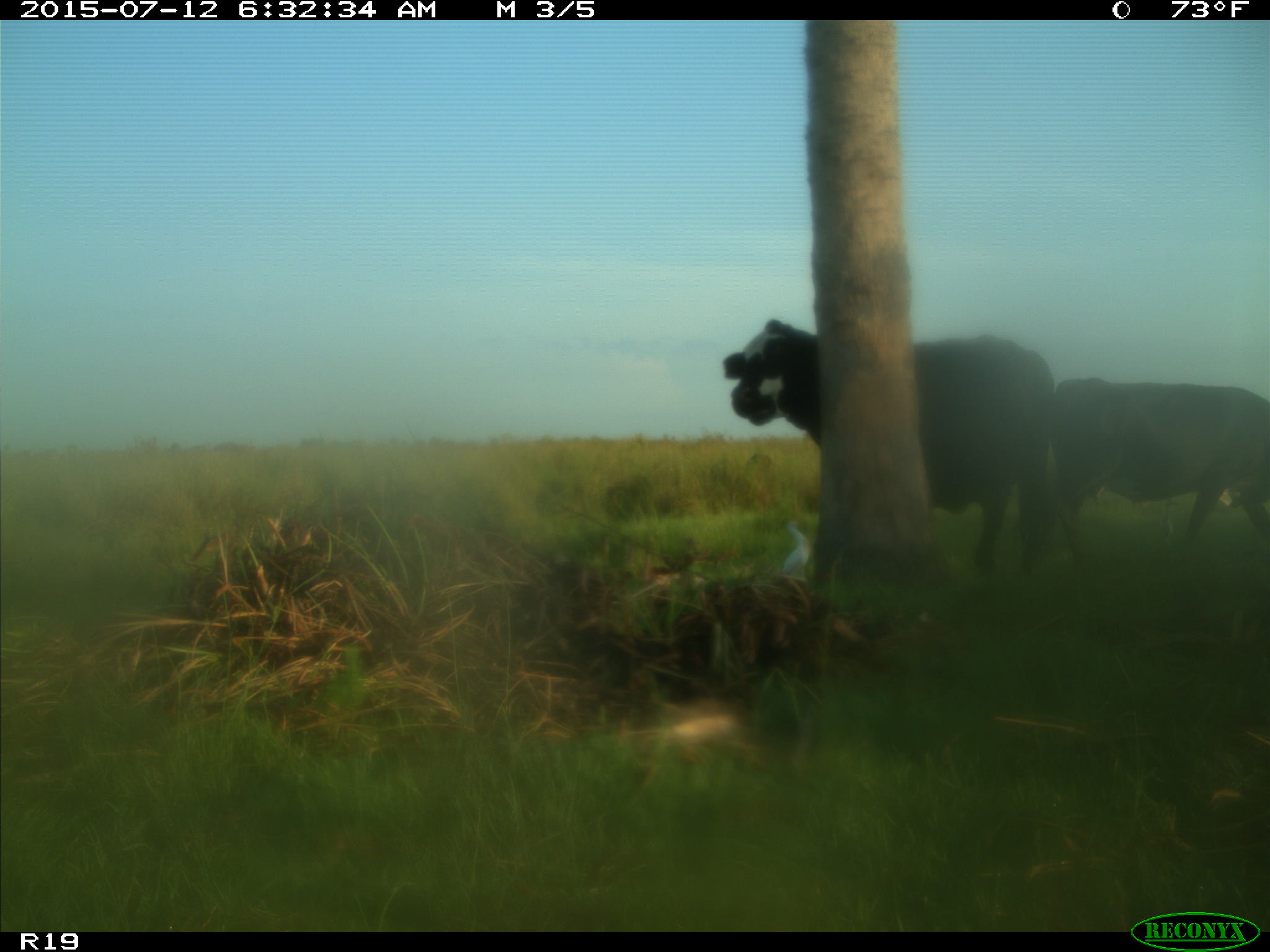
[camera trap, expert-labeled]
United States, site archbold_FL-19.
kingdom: Animalia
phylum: Chordata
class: Mammalia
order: Artiodactyla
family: Bovidae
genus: Bos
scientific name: Bos taurus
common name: domestic cow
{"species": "Bos taurus (domestic cow)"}